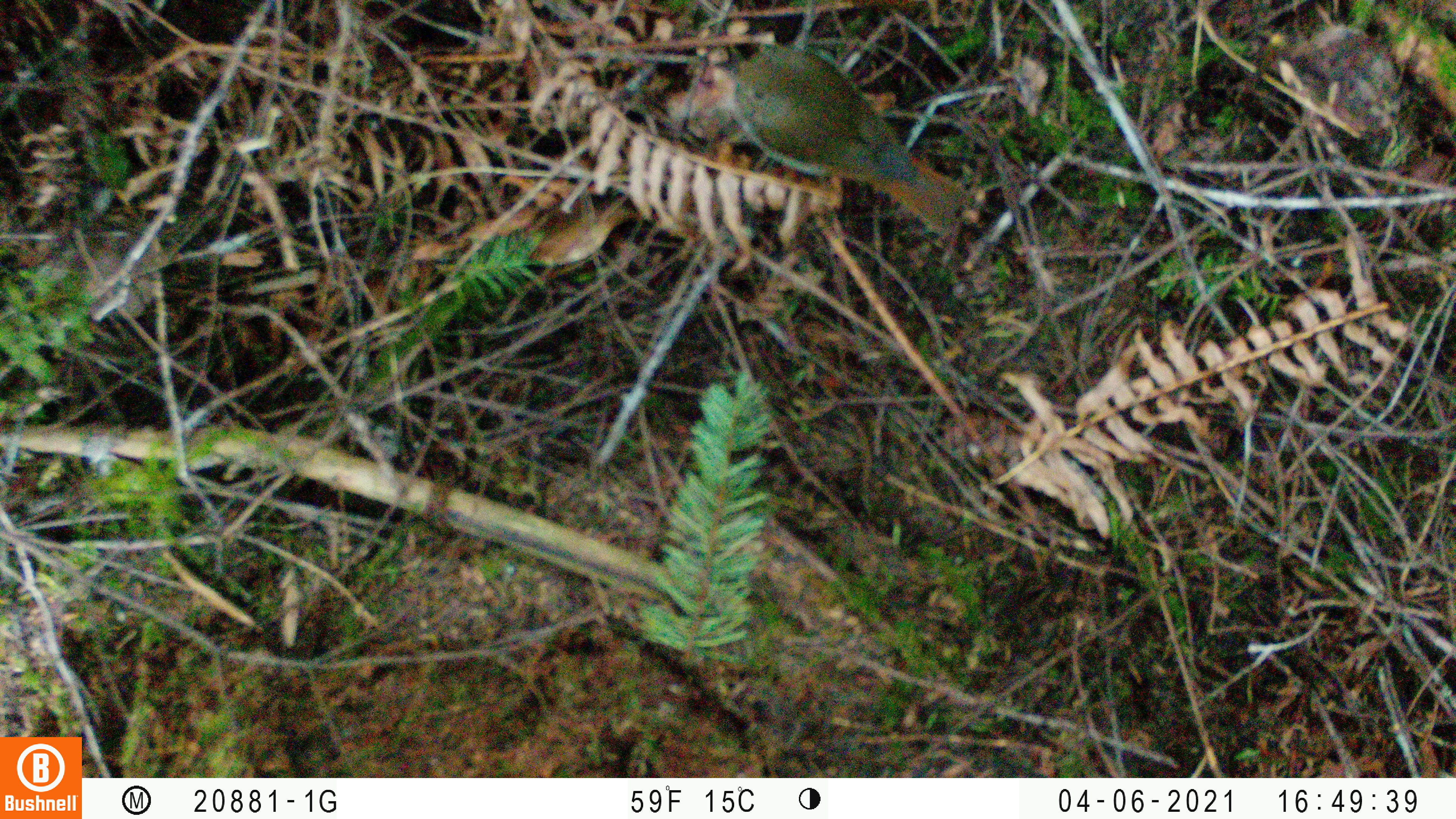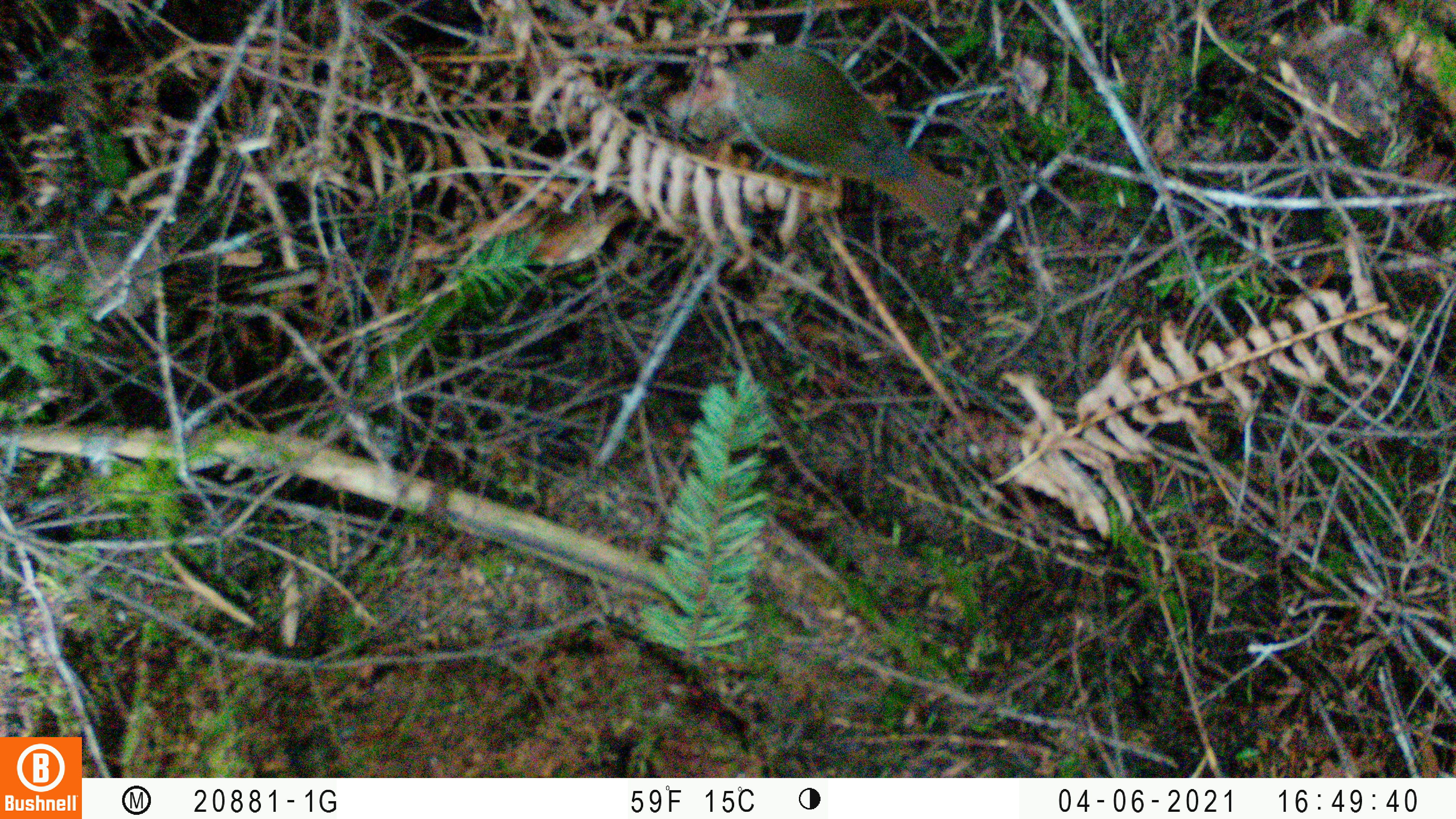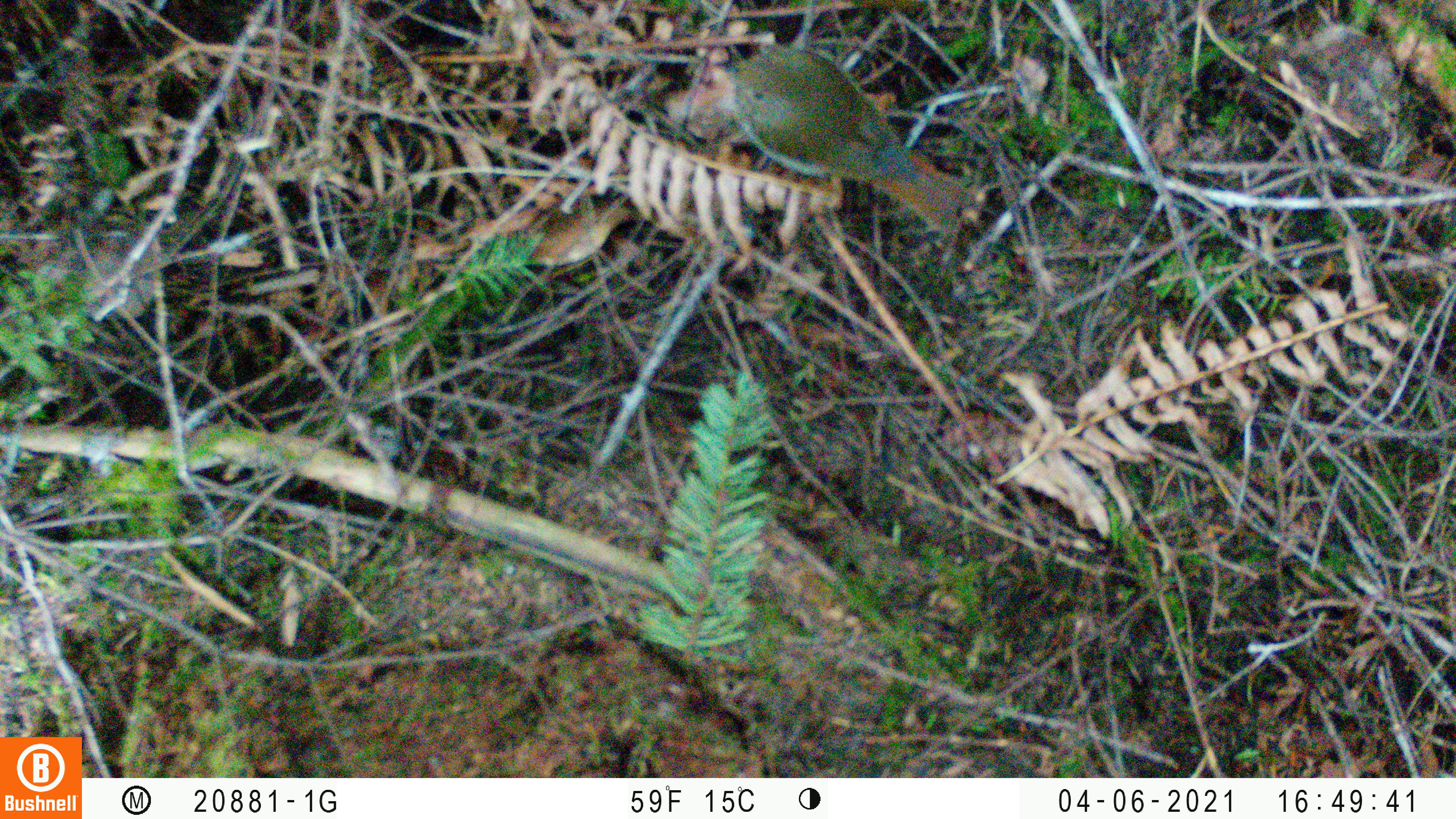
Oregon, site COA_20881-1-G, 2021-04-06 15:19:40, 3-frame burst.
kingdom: Animalia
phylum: Chordata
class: Aves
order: Passeriformes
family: Turdidae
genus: Catharus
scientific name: Catharus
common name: brown thrushes and nightingale-thrushes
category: catharus species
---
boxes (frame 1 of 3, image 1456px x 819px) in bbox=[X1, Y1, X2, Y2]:
catharus species: bbox=[701, 29, 1001, 253]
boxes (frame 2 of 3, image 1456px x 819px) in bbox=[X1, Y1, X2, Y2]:
catharus species: bbox=[697, 32, 997, 247]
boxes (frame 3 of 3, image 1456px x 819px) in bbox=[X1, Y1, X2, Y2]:
catharus species: bbox=[690, 23, 1001, 247]